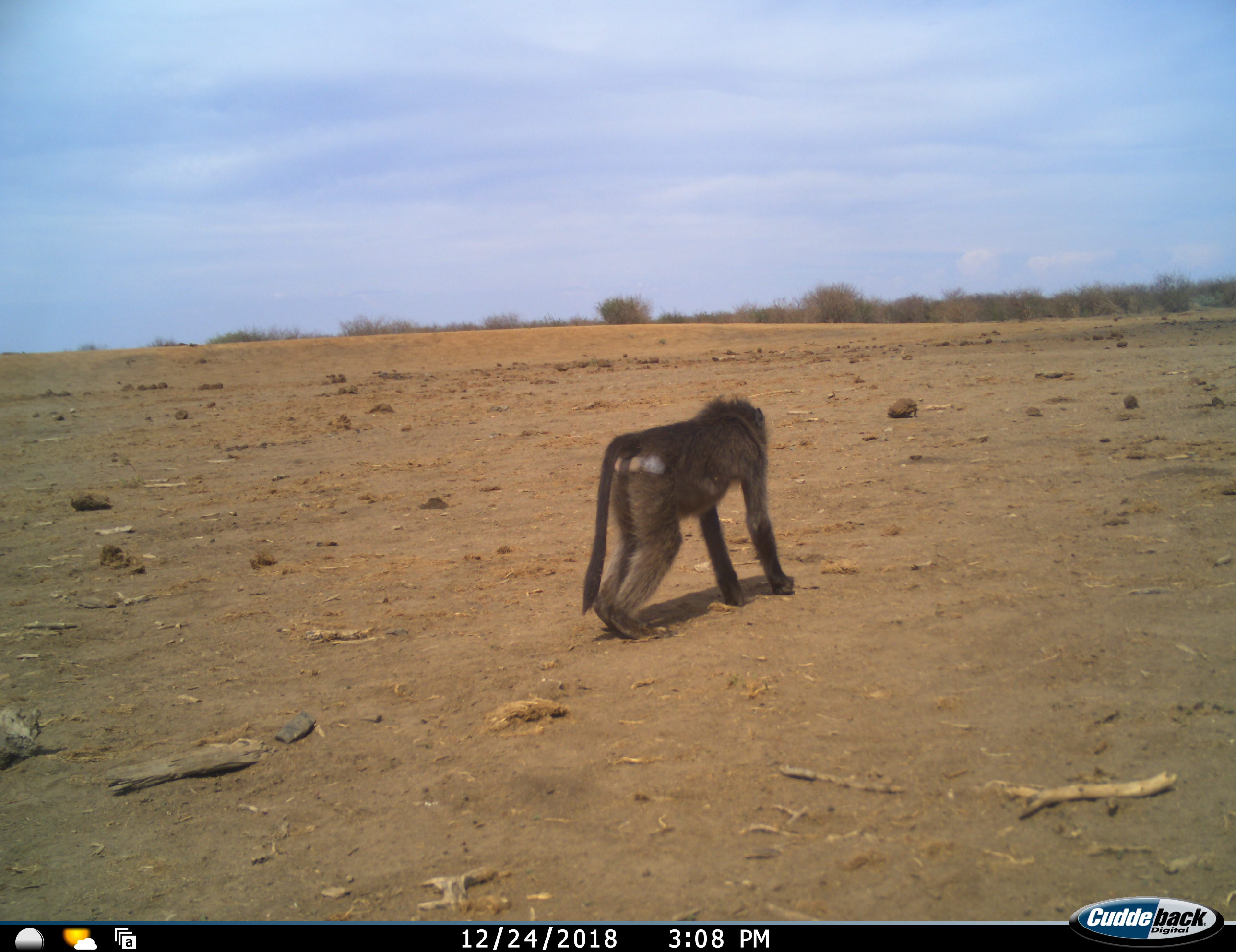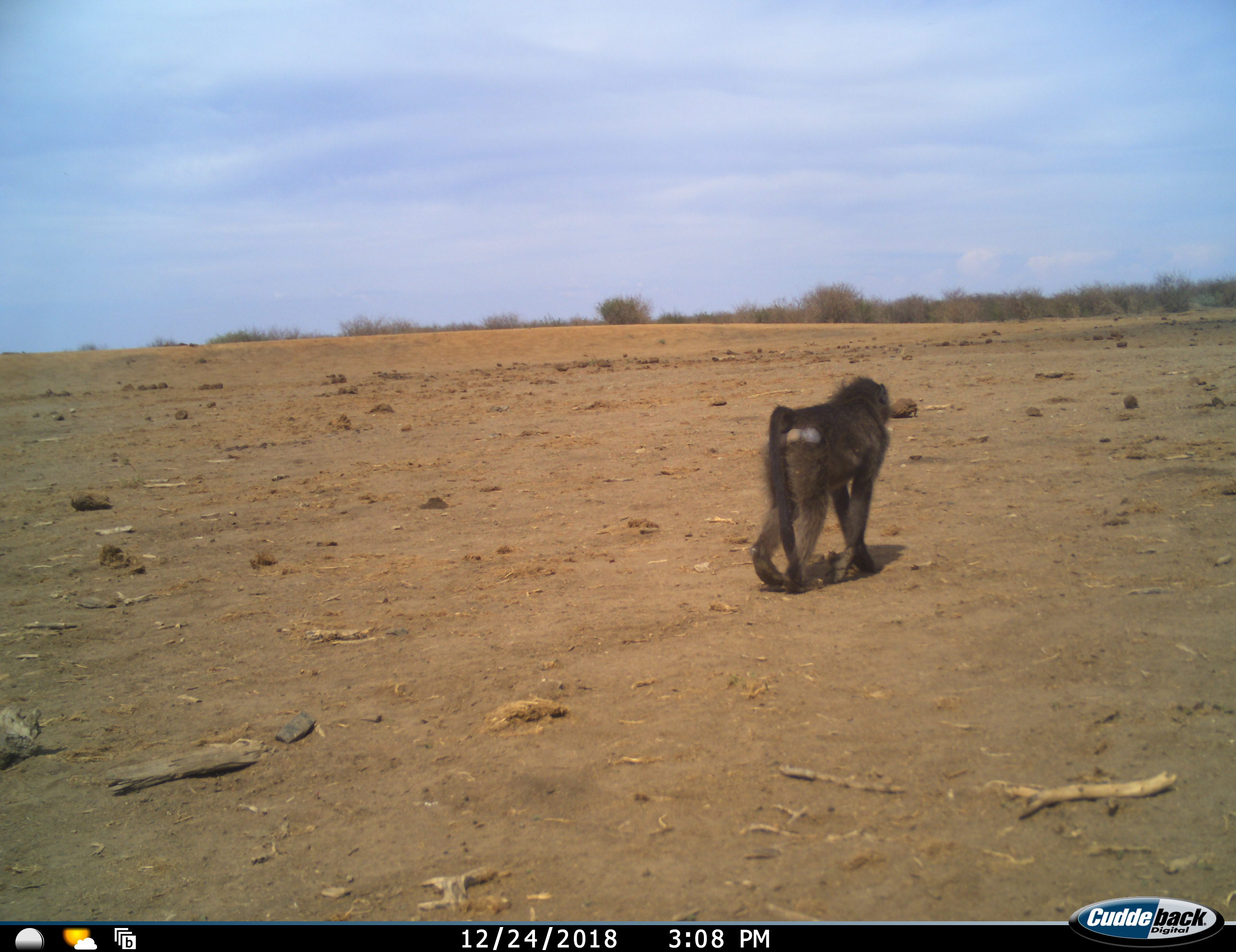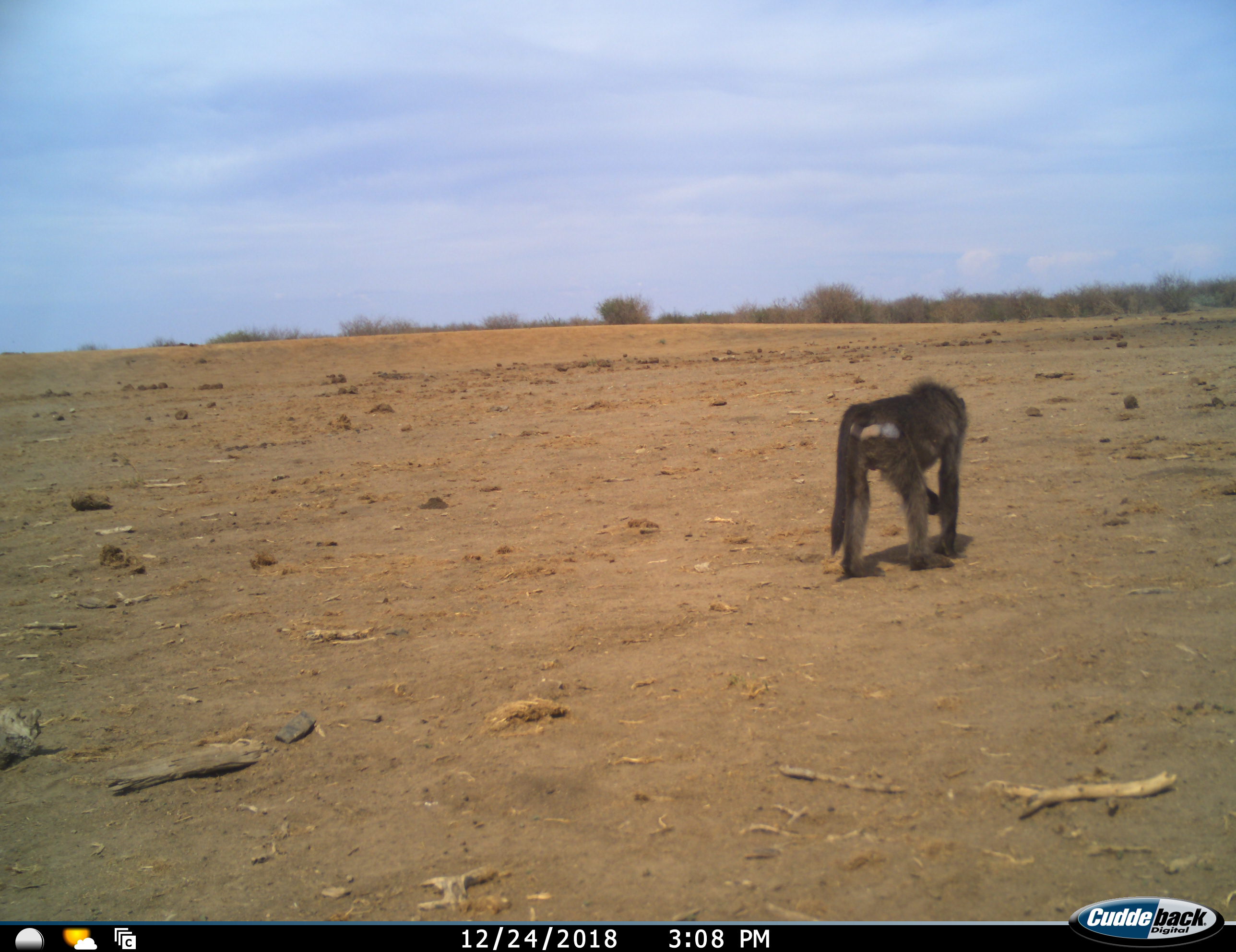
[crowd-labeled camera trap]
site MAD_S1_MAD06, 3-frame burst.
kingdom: Animalia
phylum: Chordata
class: Mammalia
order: Primates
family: Cercopithecidae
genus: Papio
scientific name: Papio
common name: baboon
Baboon (Papio), count 1. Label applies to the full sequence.